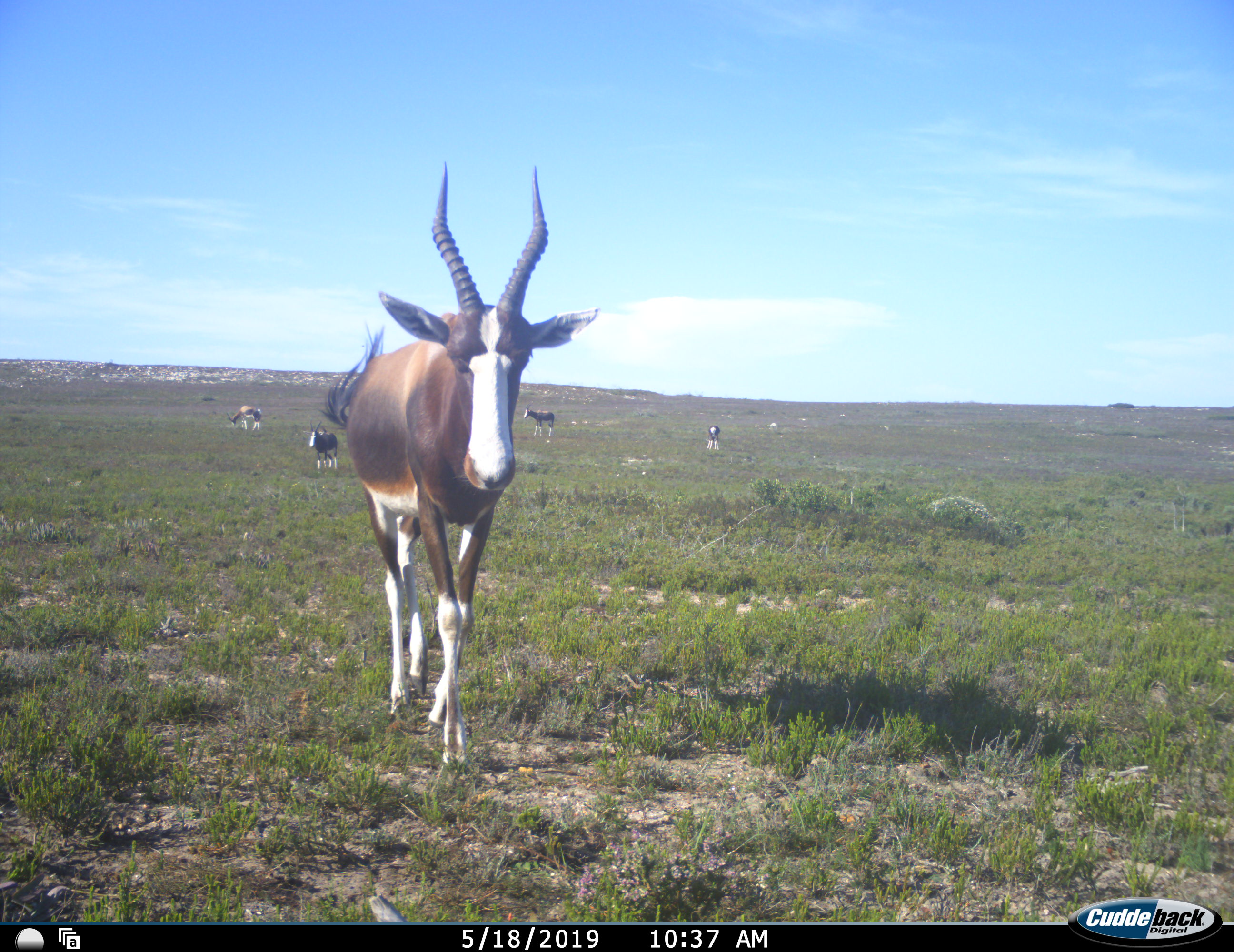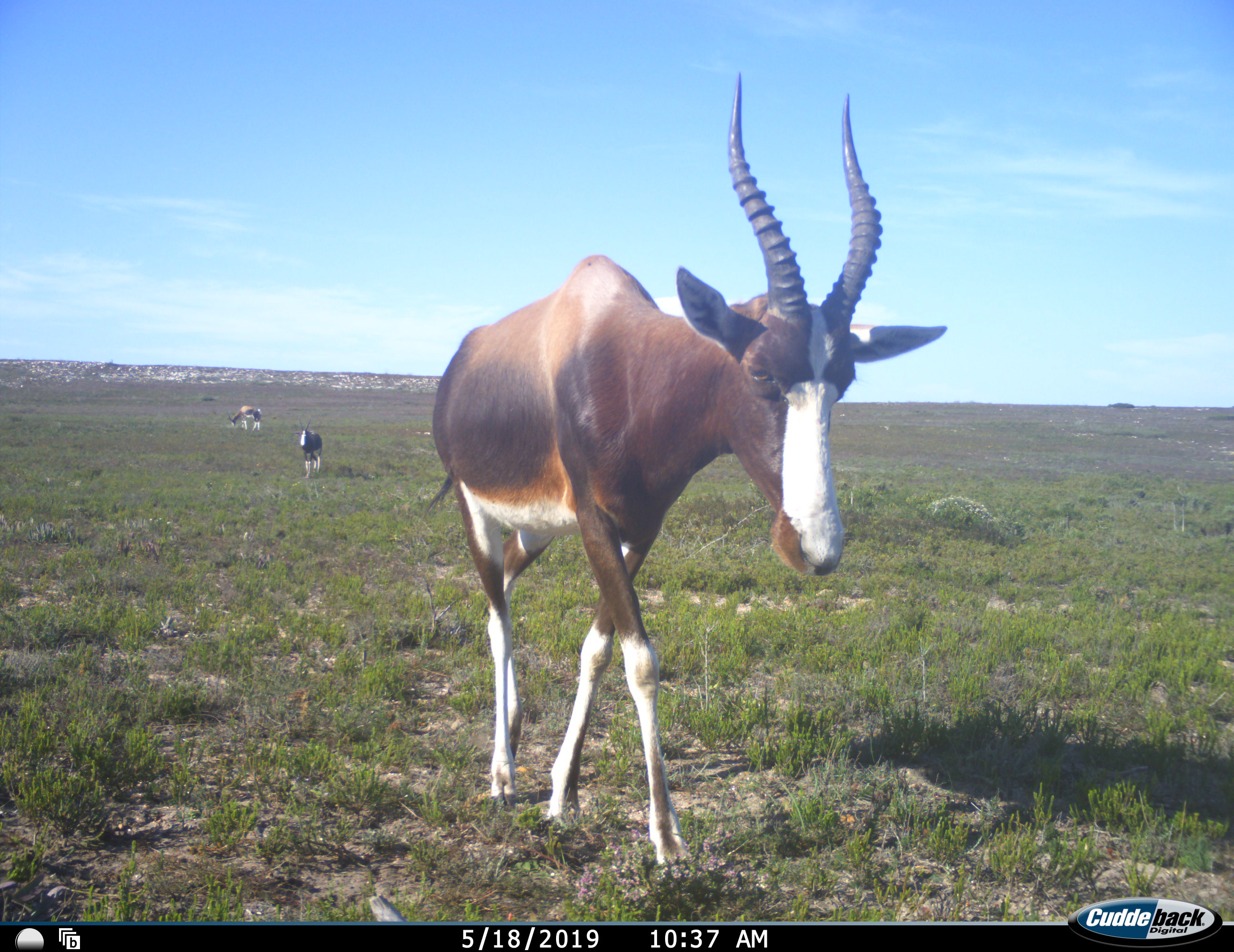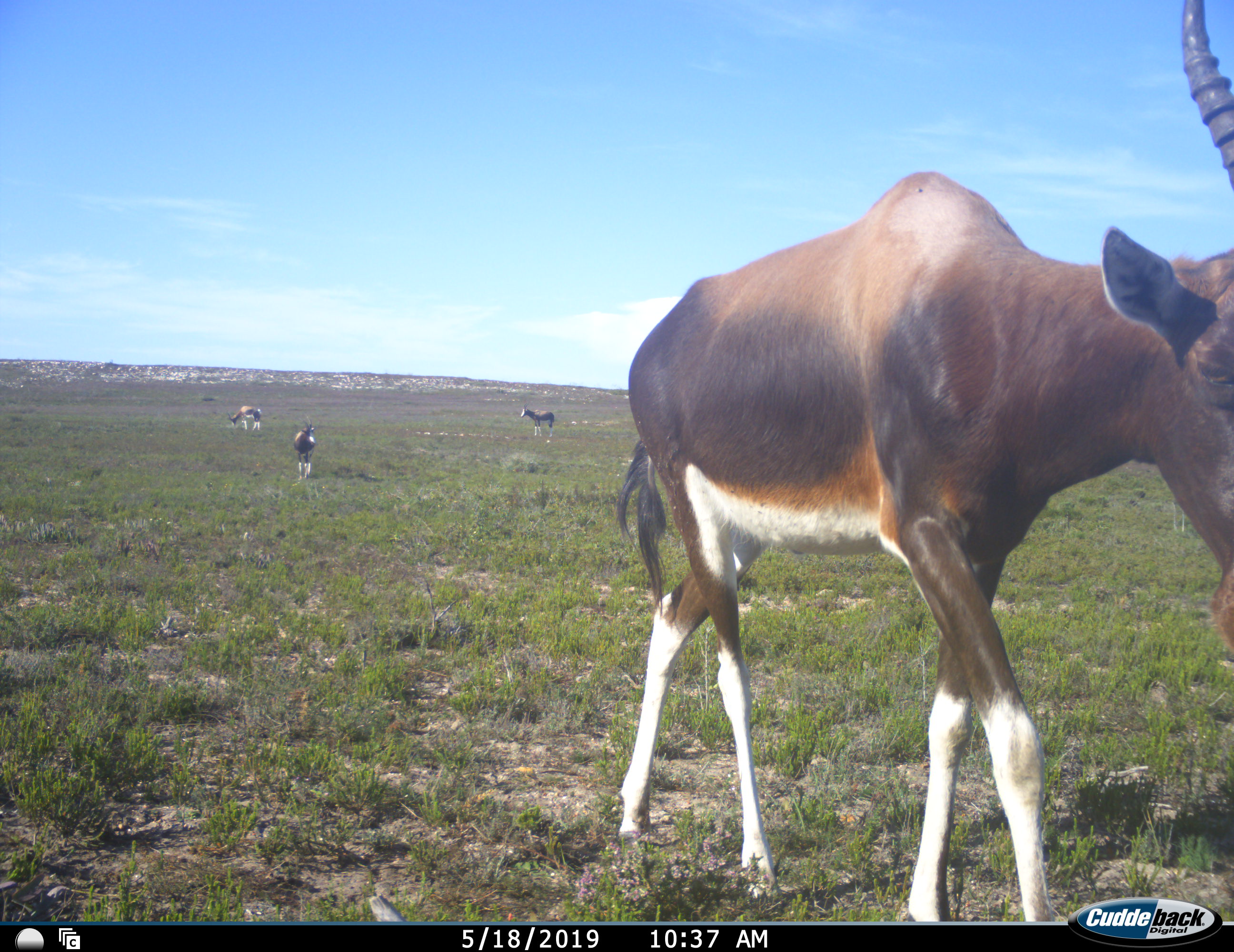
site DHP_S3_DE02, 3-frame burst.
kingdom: Animalia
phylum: Chordata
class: Mammalia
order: Artiodactyla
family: Bovidae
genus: Damaliscus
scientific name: Damaliscus pygargus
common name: bontebok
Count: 5.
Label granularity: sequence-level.